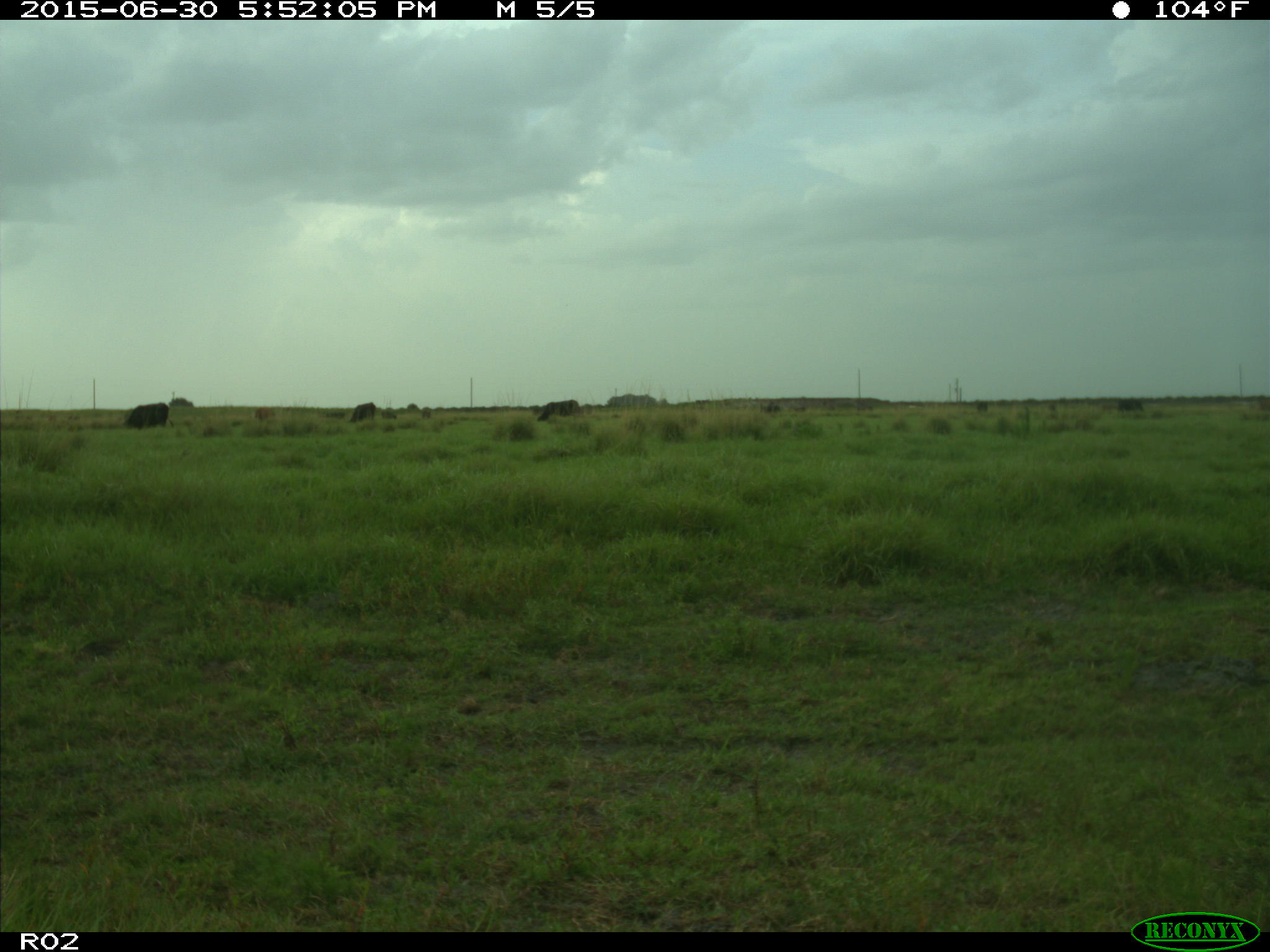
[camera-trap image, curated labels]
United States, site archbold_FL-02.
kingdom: Animalia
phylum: Chordata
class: Mammalia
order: Artiodactyla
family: Bovidae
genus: Bos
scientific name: Bos taurus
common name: domestic cow